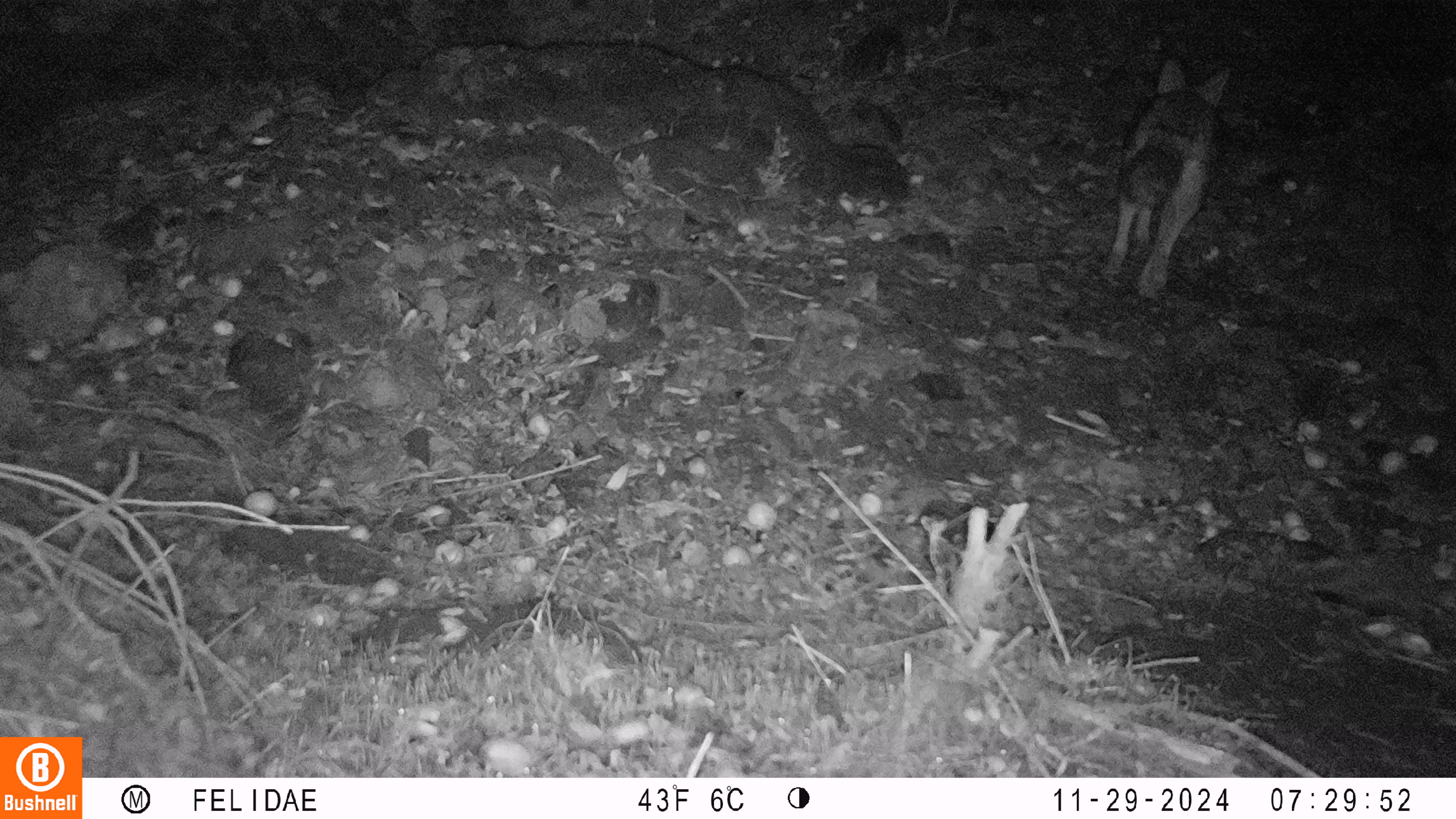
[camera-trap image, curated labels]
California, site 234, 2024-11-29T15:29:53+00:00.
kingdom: Animalia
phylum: Chordata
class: Mammalia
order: Carnivora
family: Canidae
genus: Canis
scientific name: Canis latrans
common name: coyote